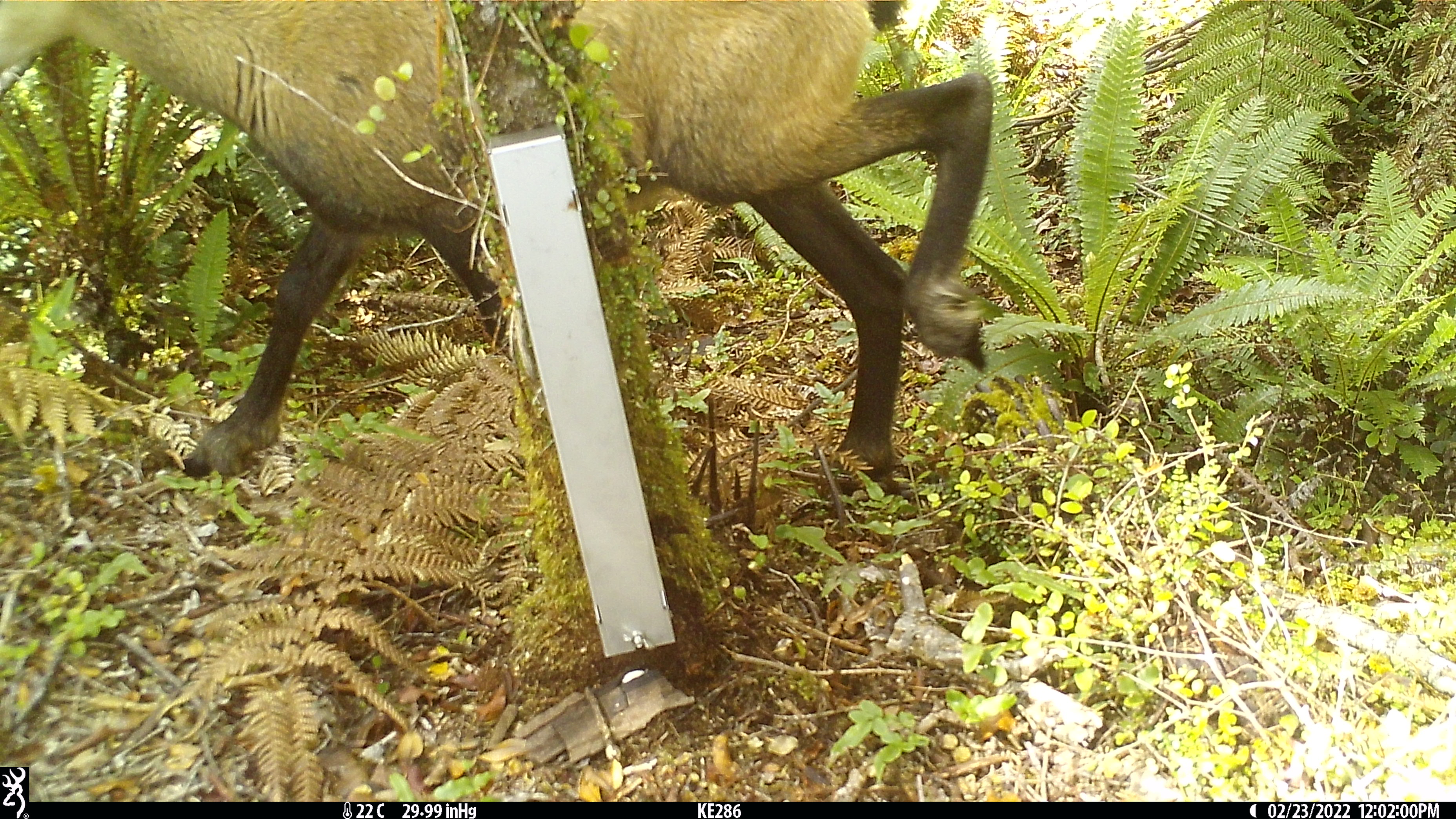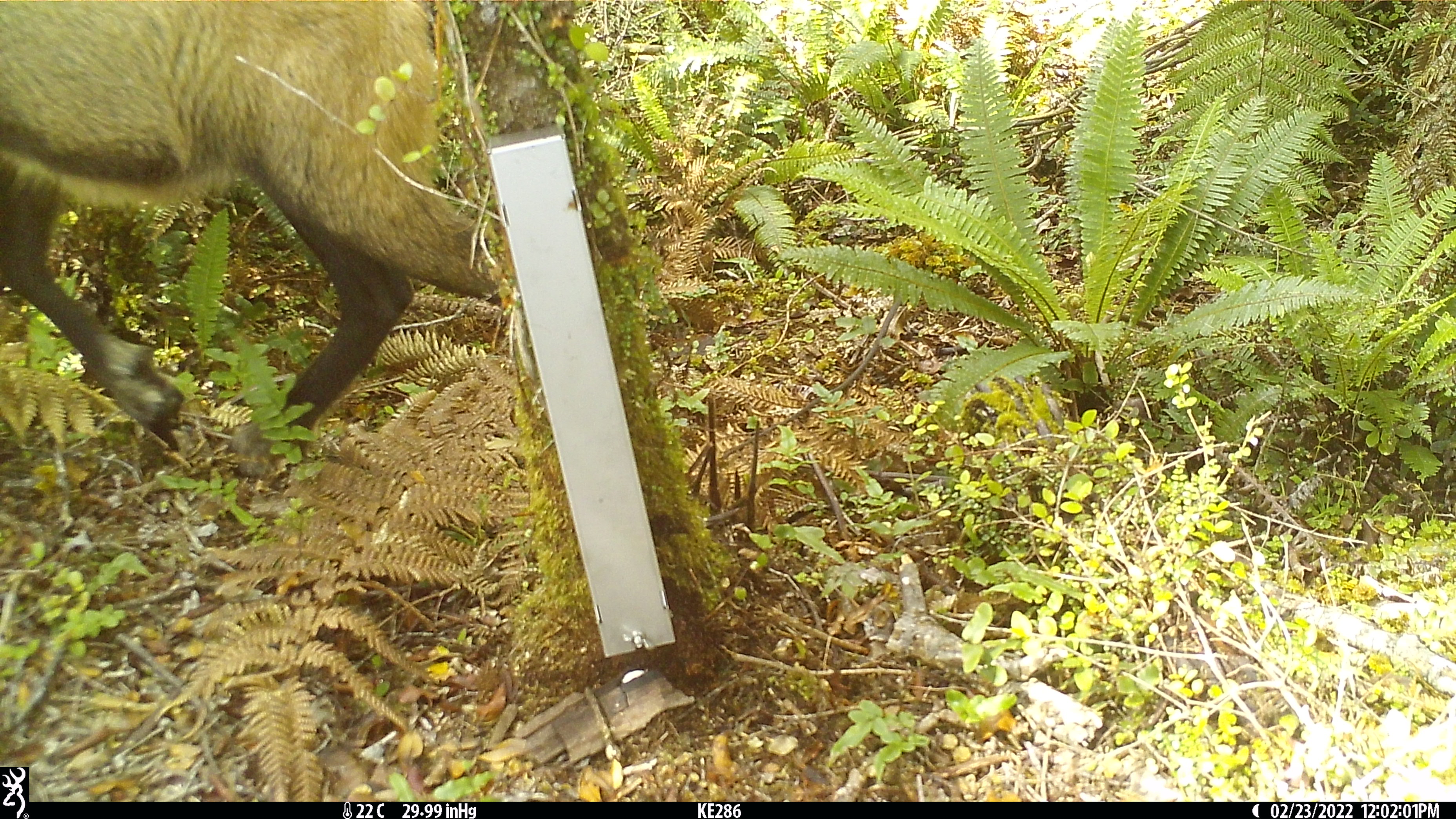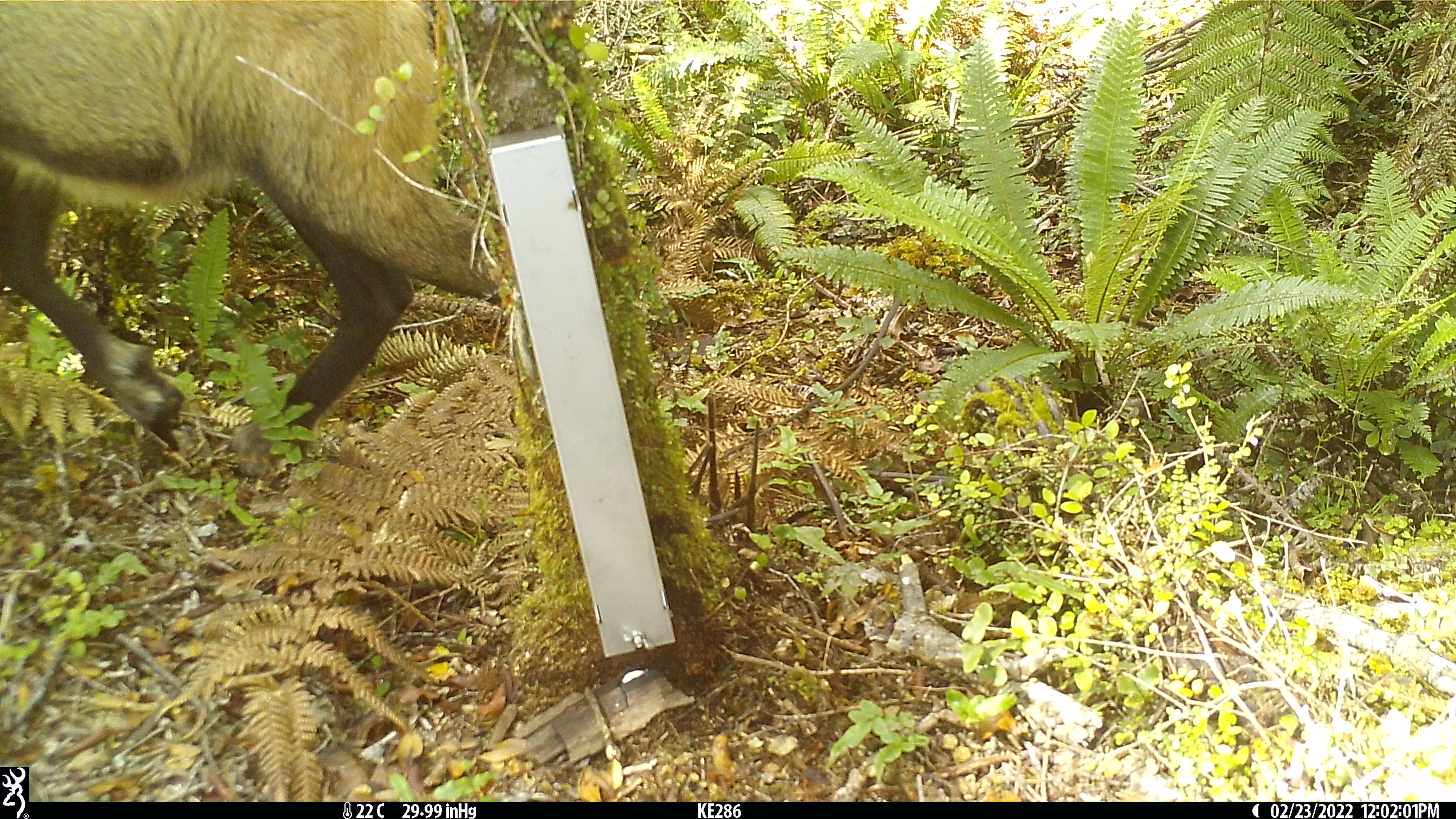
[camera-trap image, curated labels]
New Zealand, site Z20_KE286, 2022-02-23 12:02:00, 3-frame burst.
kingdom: Animalia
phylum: Chordata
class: Mammalia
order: Artiodactyla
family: Bovidae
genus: Rupicapra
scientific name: Rupicapra rupicapra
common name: alpine chamois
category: chamois